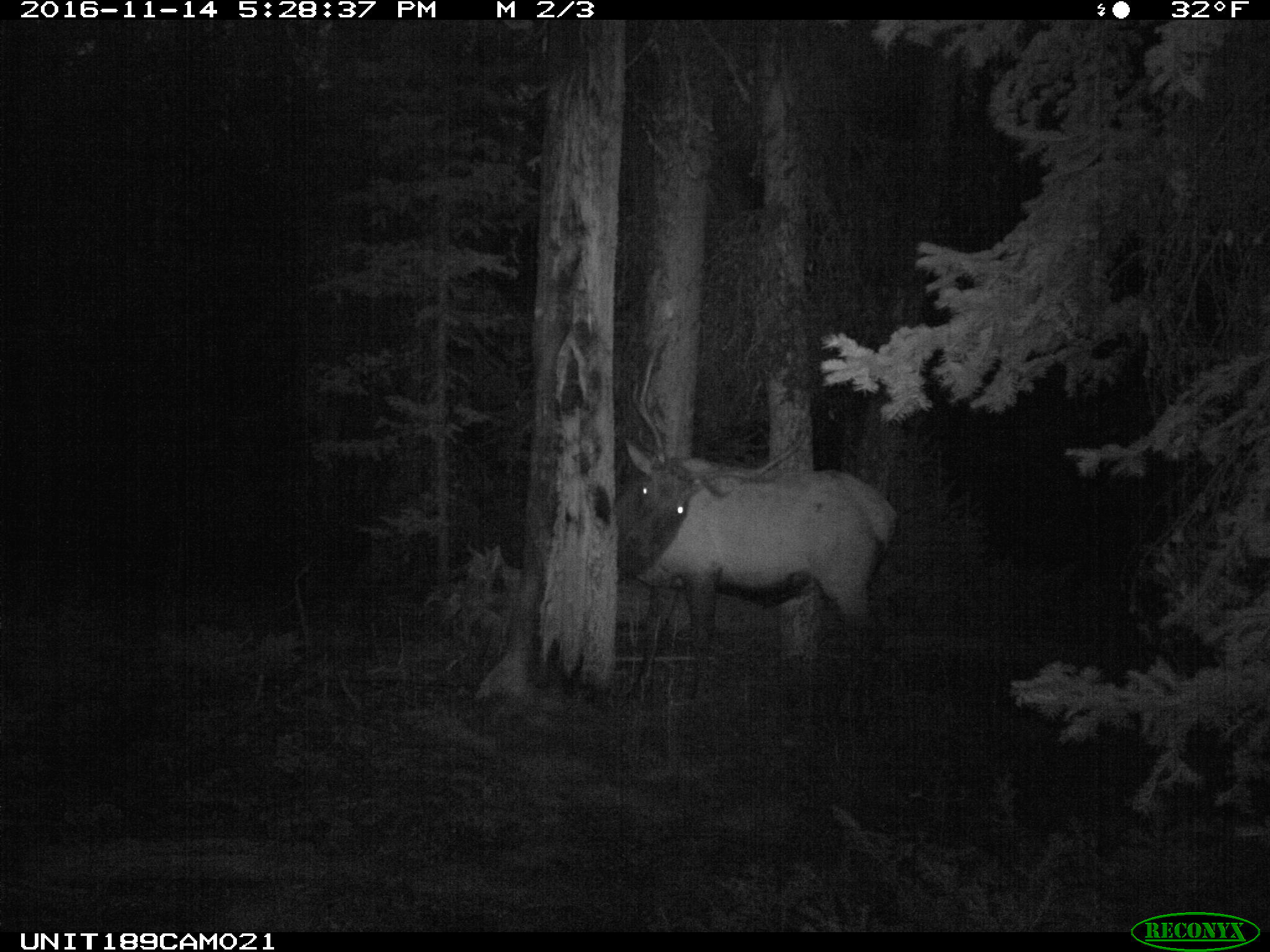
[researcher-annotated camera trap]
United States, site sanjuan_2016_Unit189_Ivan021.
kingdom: Animalia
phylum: Chordata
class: Mammalia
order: Artiodactyla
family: Cervidae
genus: Cervus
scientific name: Cervus elaphus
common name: red deer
Cervus elaphus (red deer).